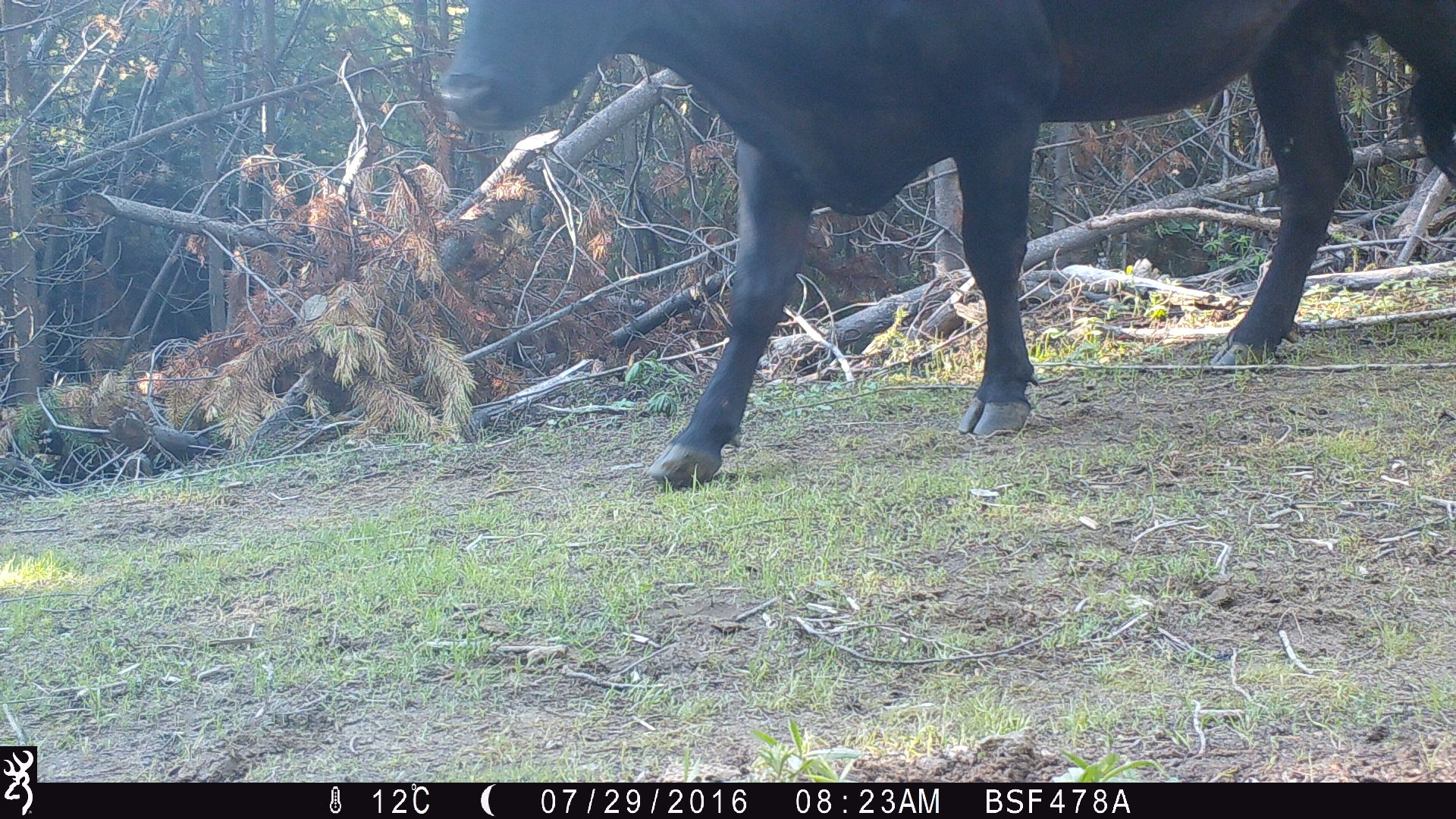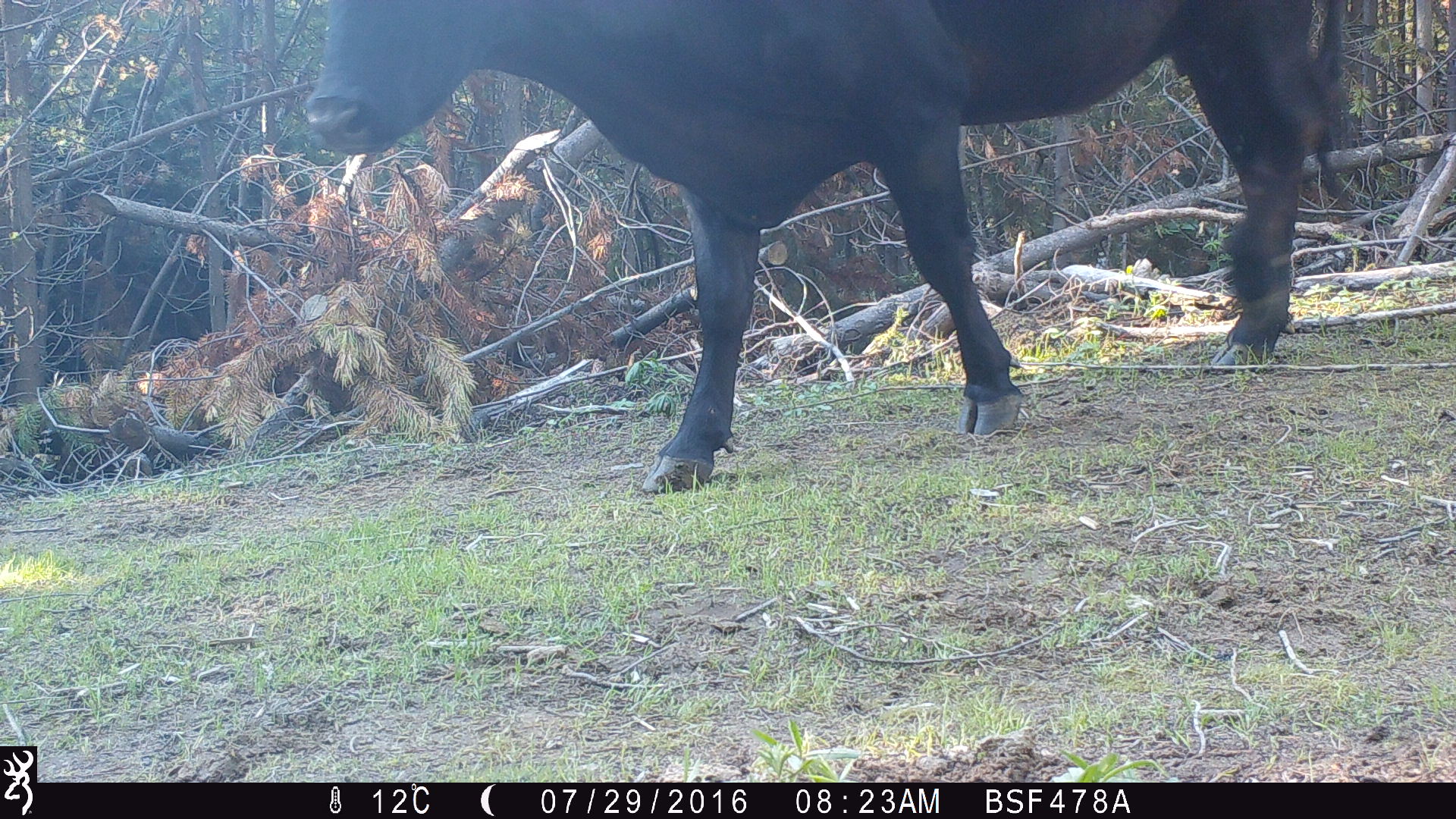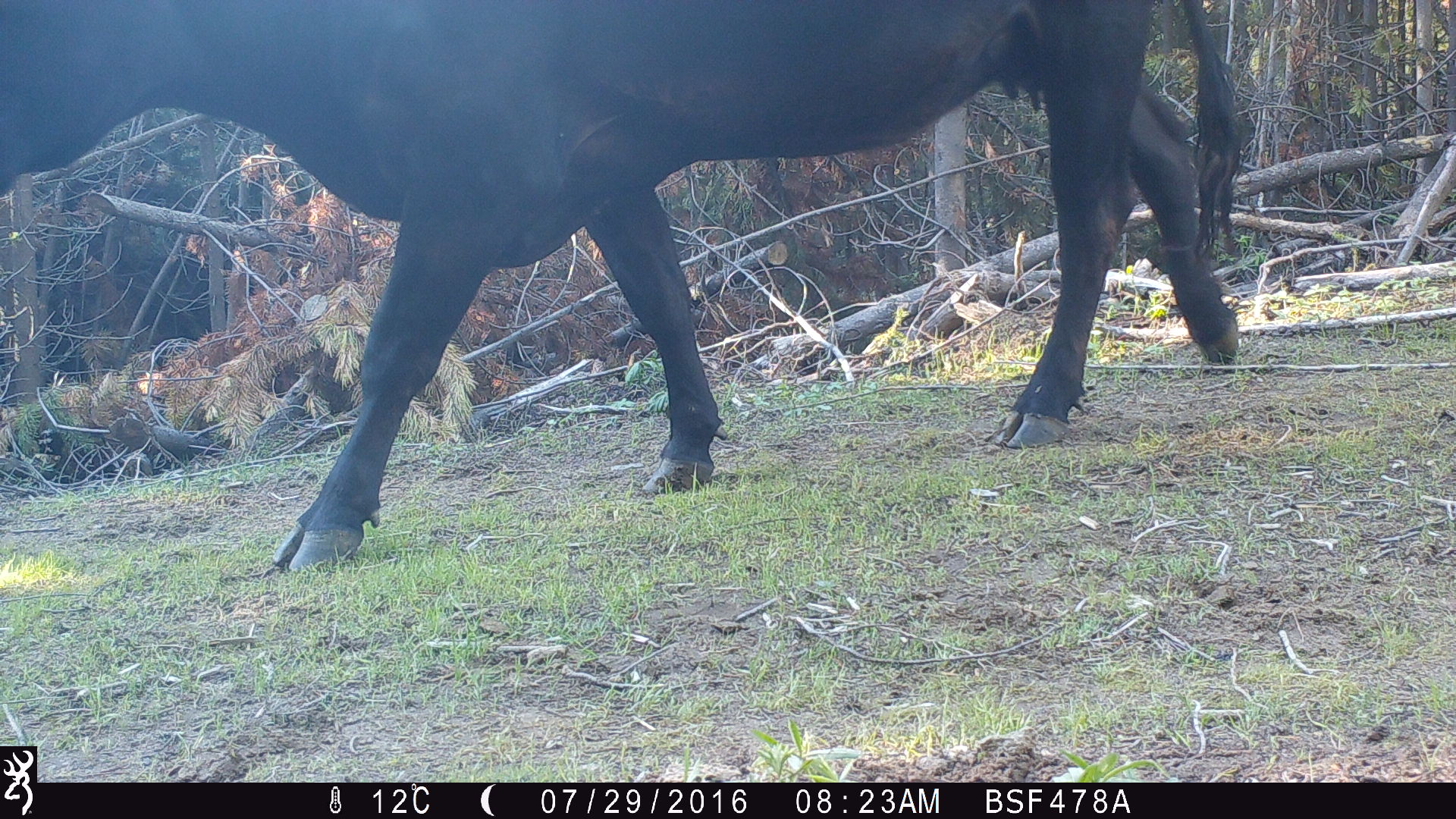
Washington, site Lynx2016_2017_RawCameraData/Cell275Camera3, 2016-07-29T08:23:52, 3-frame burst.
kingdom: Animalia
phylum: Chordata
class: Mammalia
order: Artiodactyla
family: Bovidae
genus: Bos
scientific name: Bos taurus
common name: domestic cattle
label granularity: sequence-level